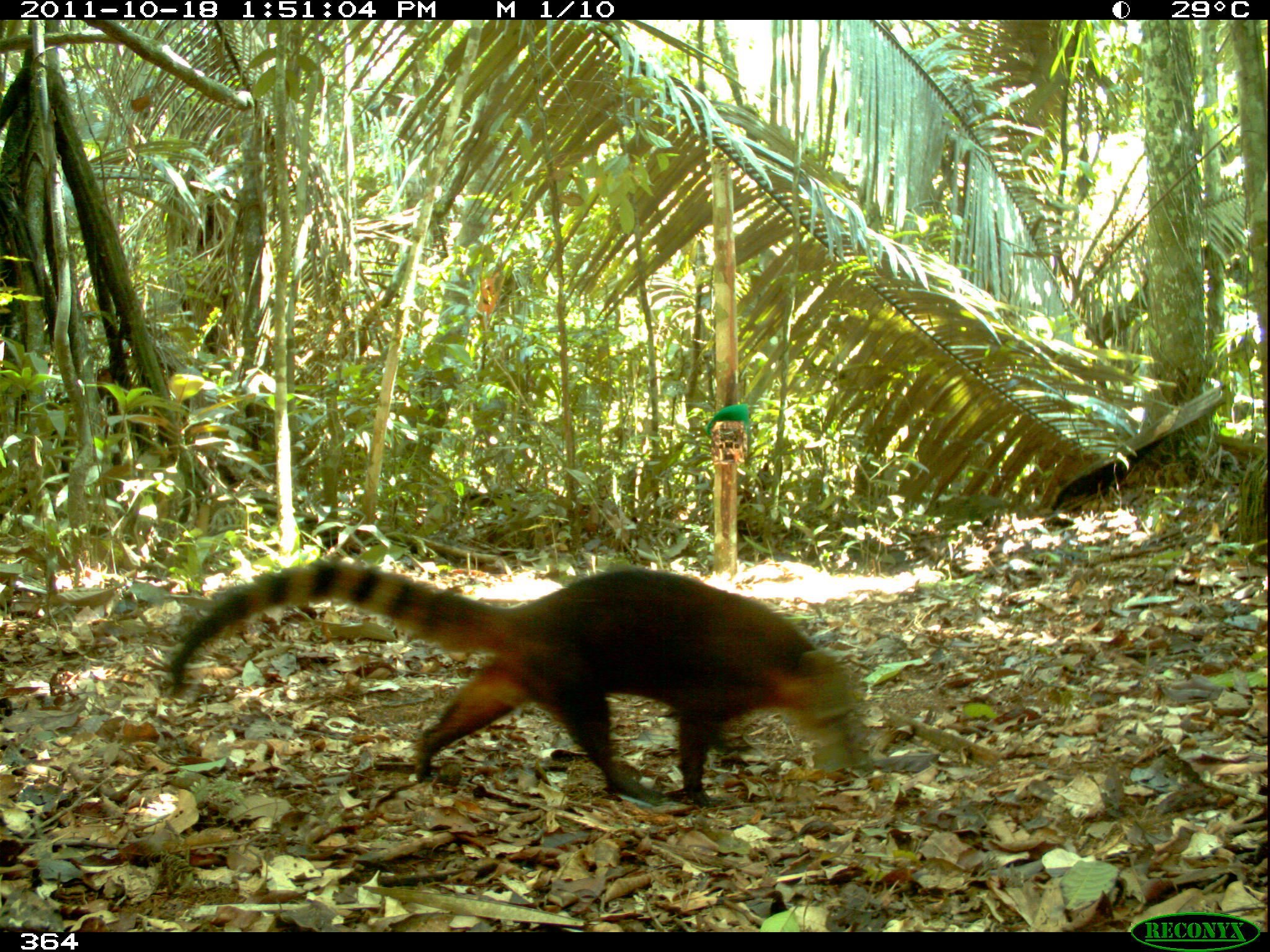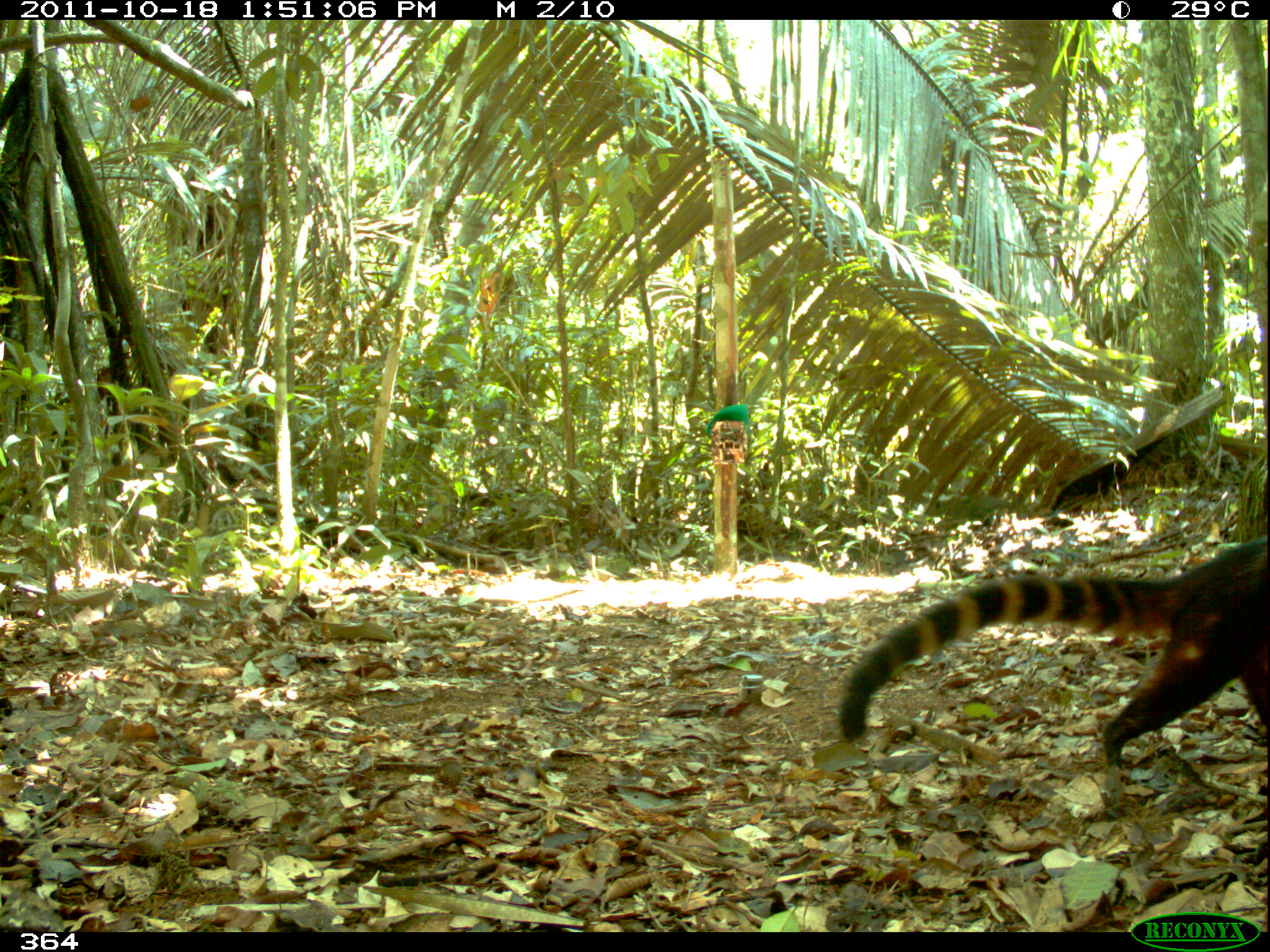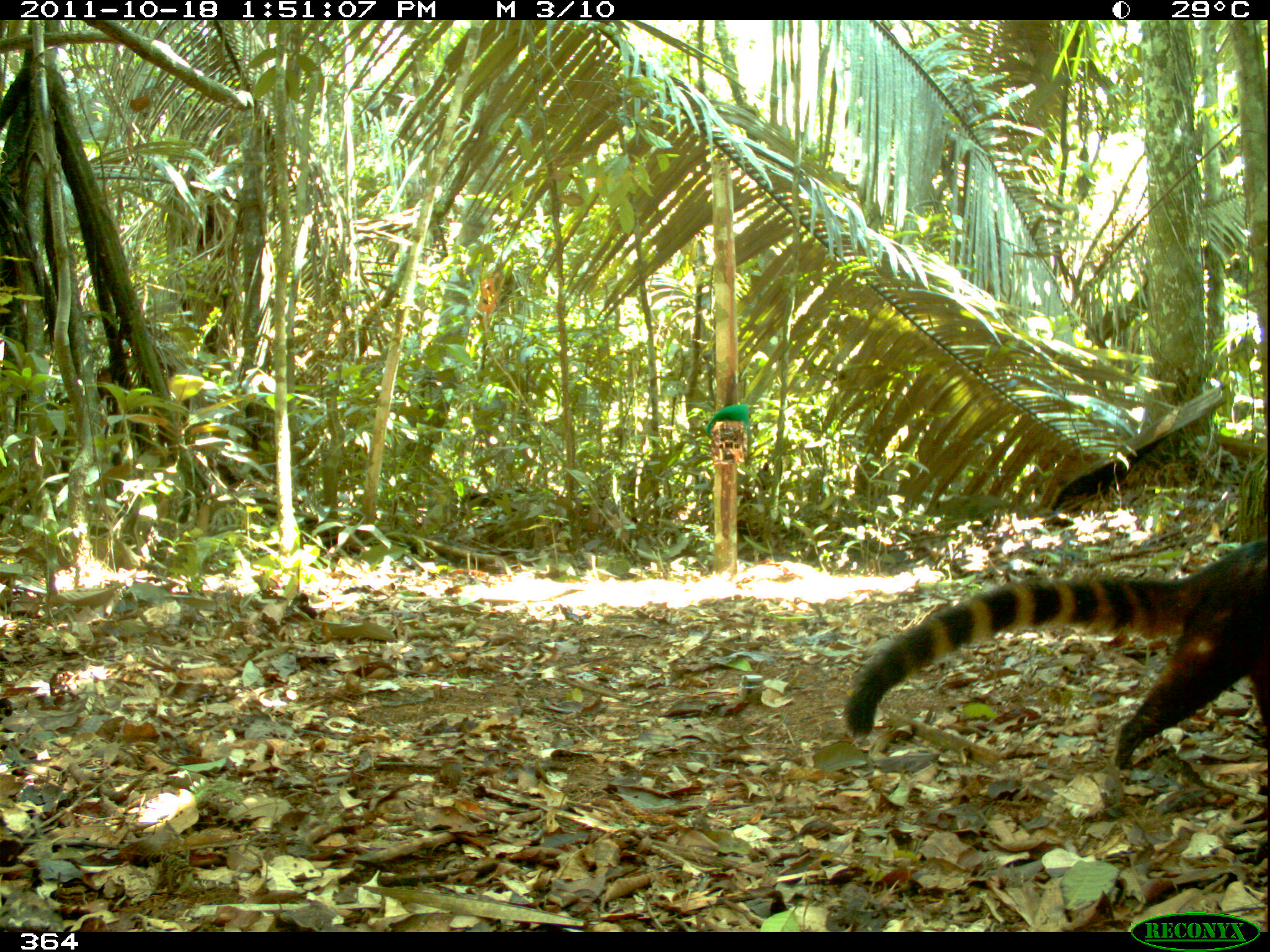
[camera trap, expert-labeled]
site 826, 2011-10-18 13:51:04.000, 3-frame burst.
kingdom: Animalia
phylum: Chordata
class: Mammalia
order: Carnivora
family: Procyonidae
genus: Nasua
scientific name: Nasua nasua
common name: south american coati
Nasua nasua (south american coati).